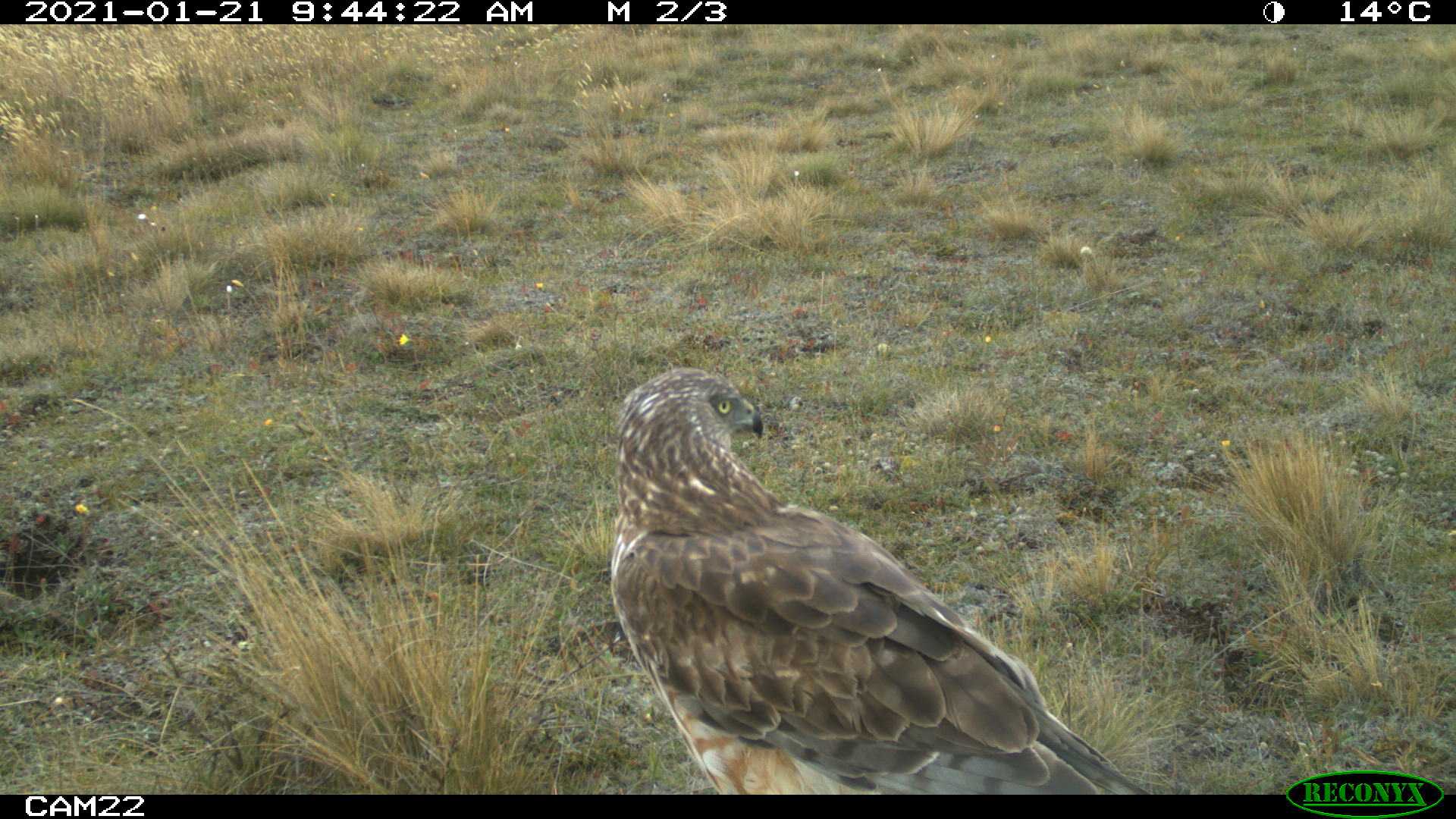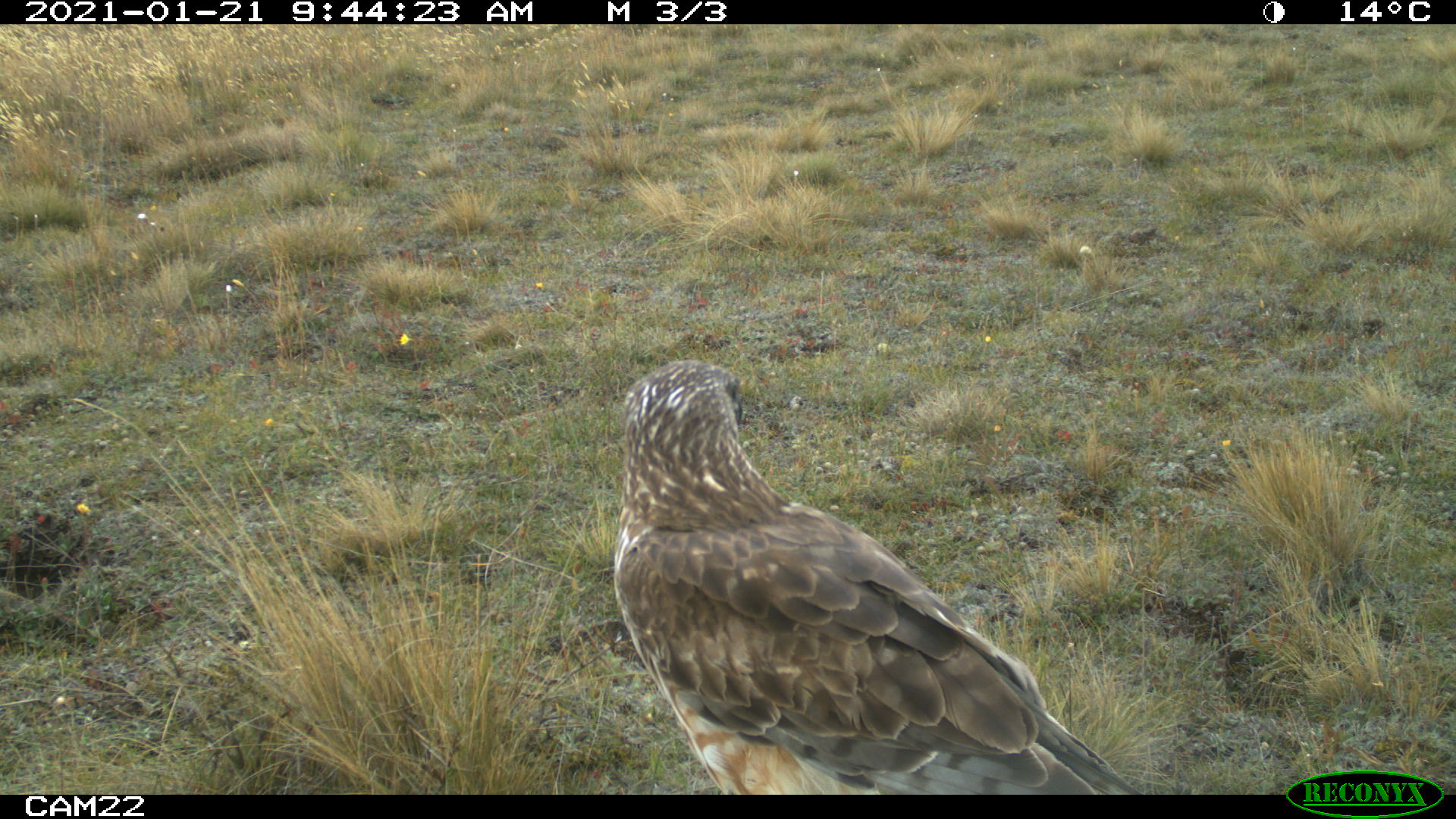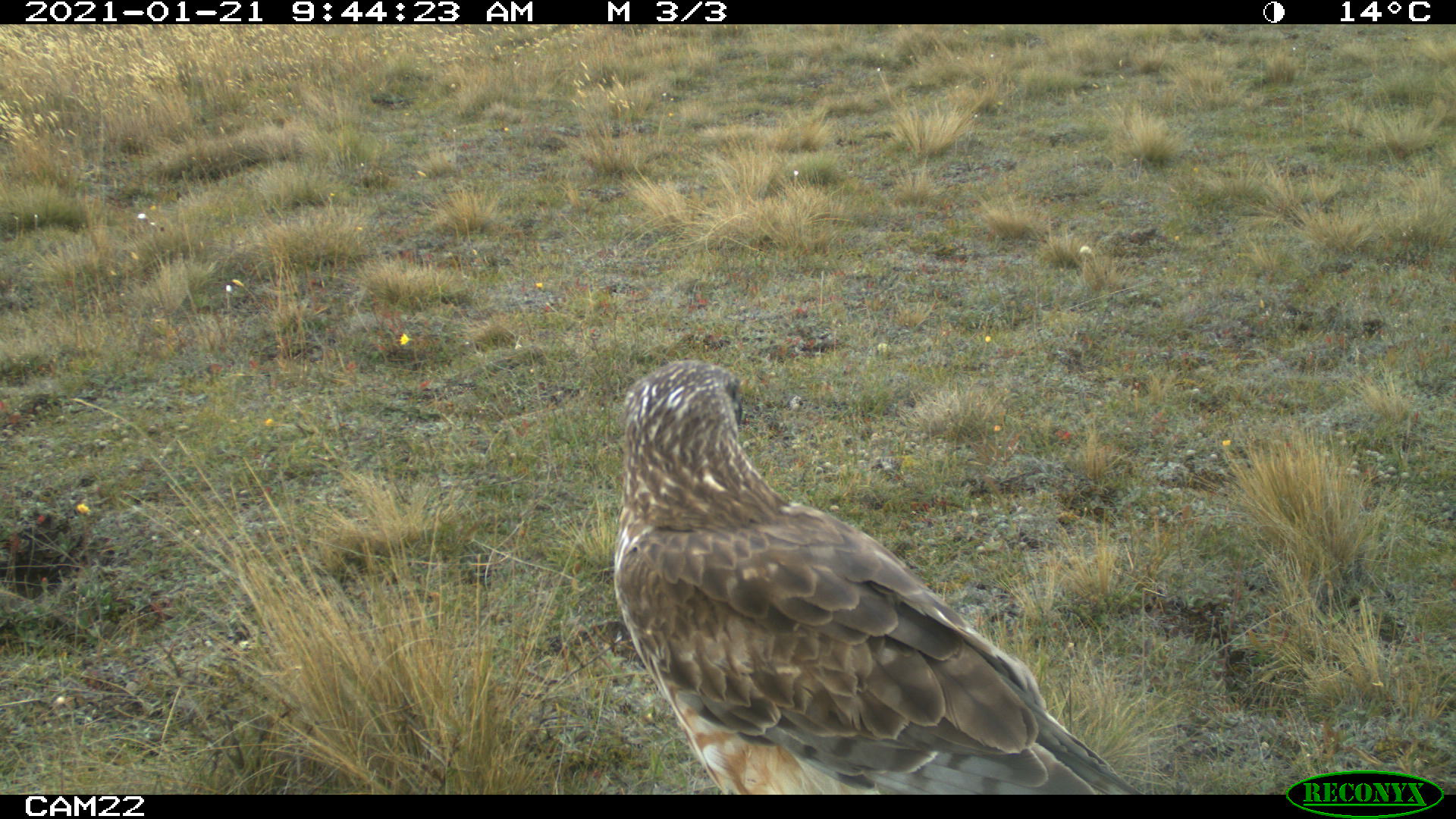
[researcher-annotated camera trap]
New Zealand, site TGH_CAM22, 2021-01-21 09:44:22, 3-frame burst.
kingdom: Animalia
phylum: Chordata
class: Aves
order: Accipitriformes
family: Accipitridae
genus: Circus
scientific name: Circus approximans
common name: swamp harrier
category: harrier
Harrier (swamp harrier) (Circus approximans).